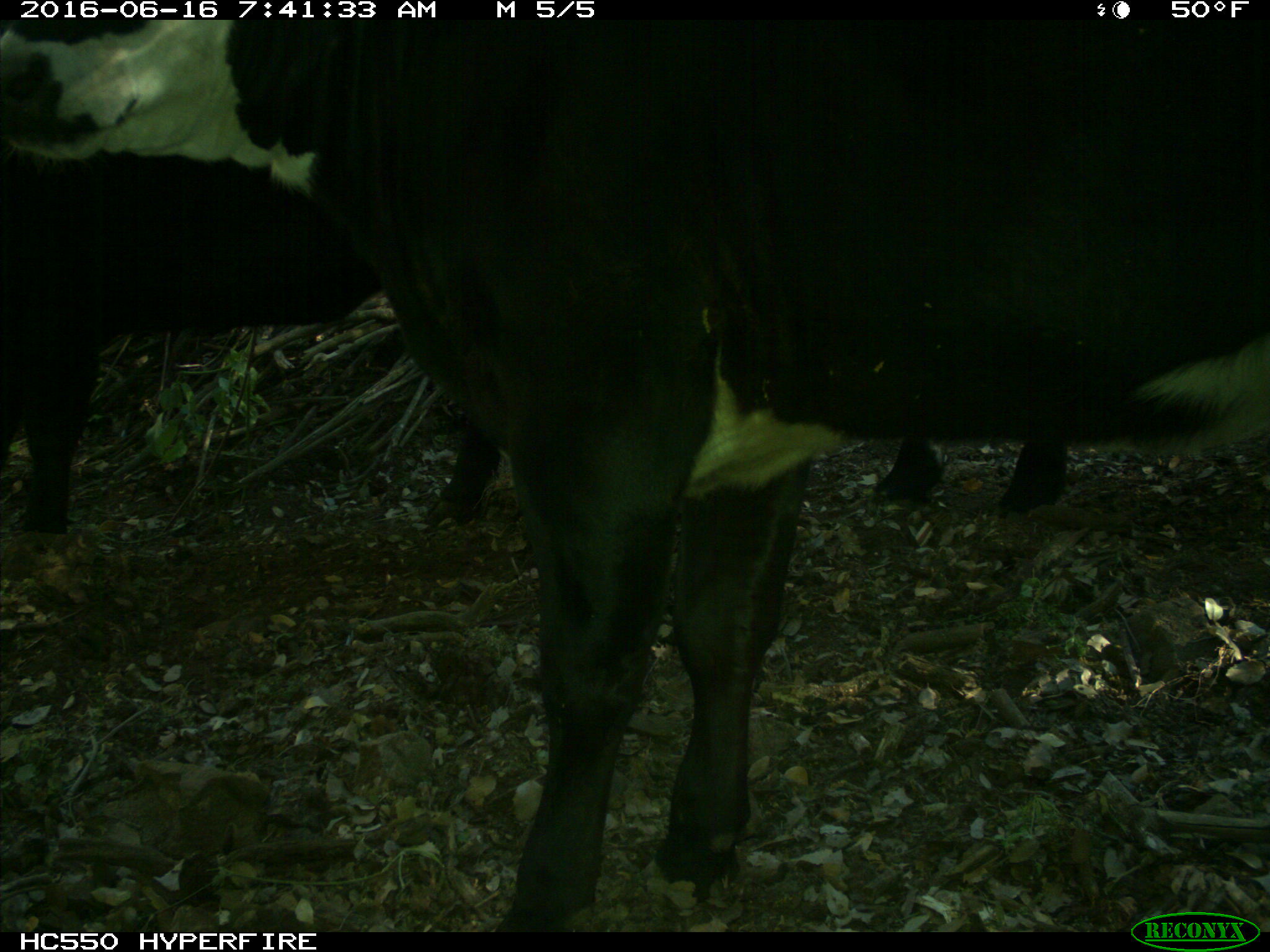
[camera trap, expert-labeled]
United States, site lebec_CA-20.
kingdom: Animalia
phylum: Chordata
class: Mammalia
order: Artiodactyla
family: Bovidae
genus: Bos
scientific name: Bos taurus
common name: domestic cow